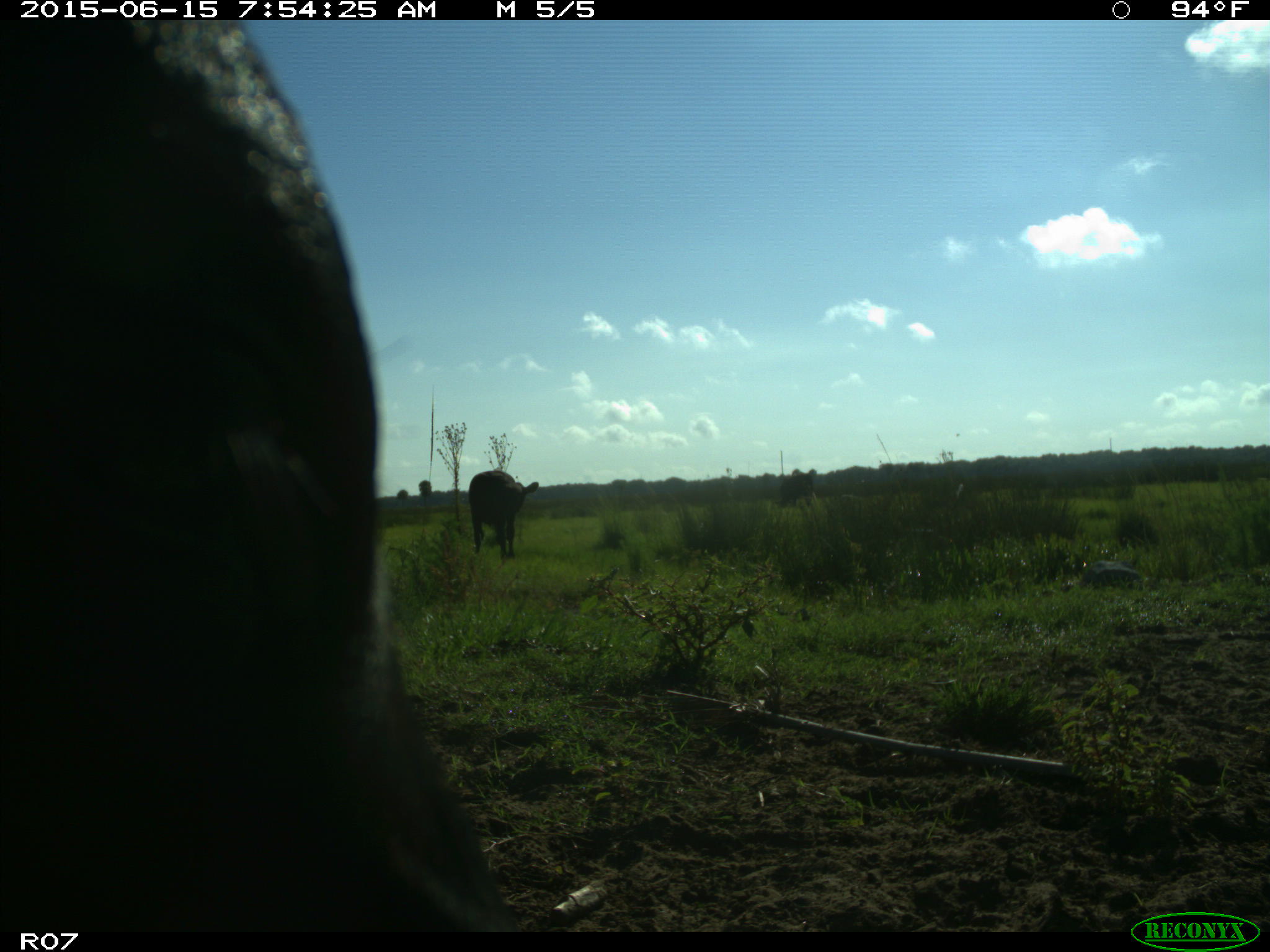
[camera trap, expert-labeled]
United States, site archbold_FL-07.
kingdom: Animalia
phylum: Chordata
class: Mammalia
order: Artiodactyla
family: Bovidae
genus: Bos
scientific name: Bos taurus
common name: domestic cow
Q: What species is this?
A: Bos taurus (domestic cow).